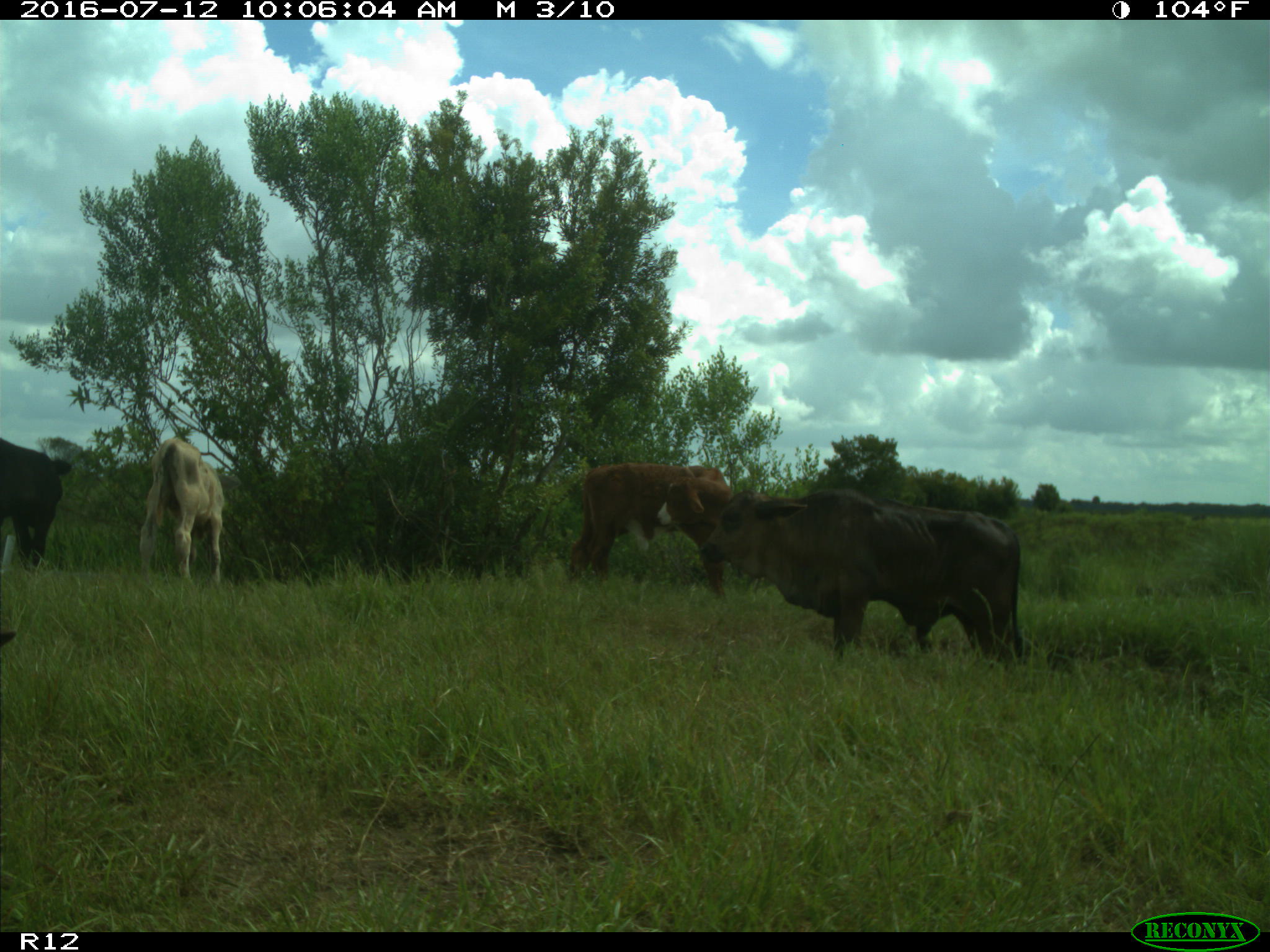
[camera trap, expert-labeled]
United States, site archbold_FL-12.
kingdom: Animalia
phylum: Chordata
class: Mammalia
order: Artiodactyla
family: Bovidae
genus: Bos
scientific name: Bos taurus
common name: domestic cow